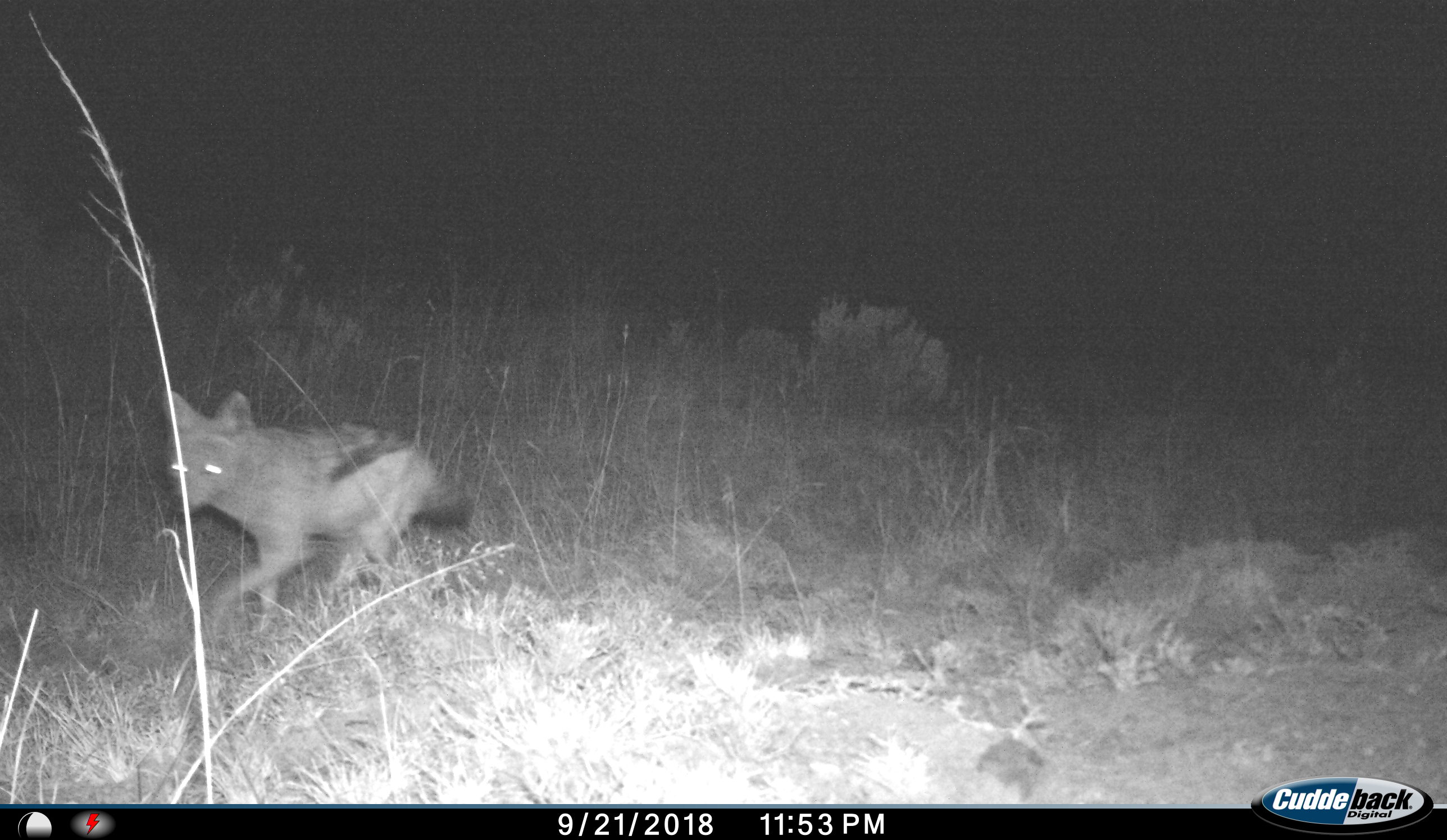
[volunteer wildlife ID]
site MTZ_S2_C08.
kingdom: Animalia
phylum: Chordata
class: Mammalia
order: Carnivora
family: Canidae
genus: Lupulella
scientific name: Lupulella mesomelas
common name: black-backed jackal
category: jackalblackbacked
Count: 1.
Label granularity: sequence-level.